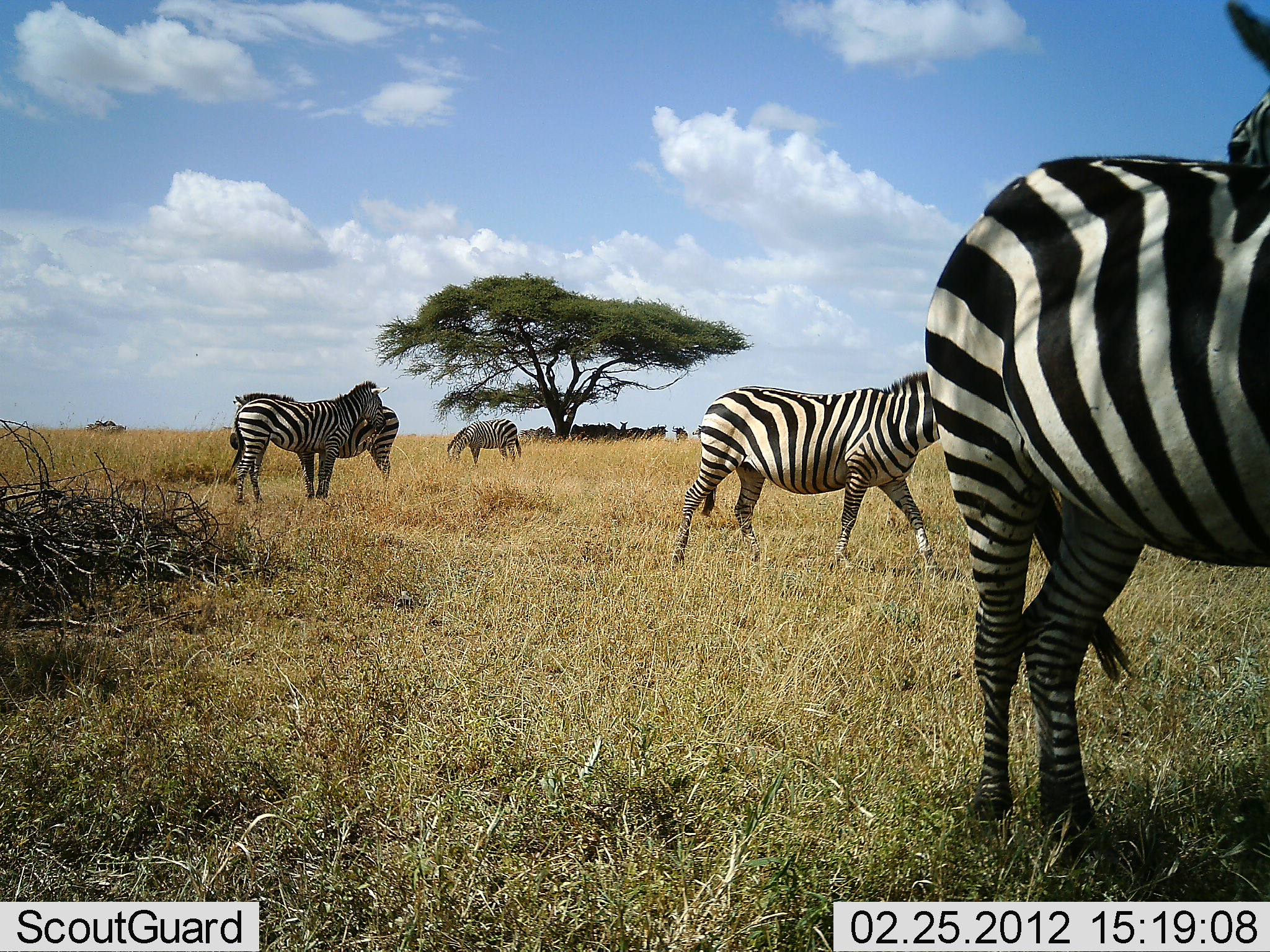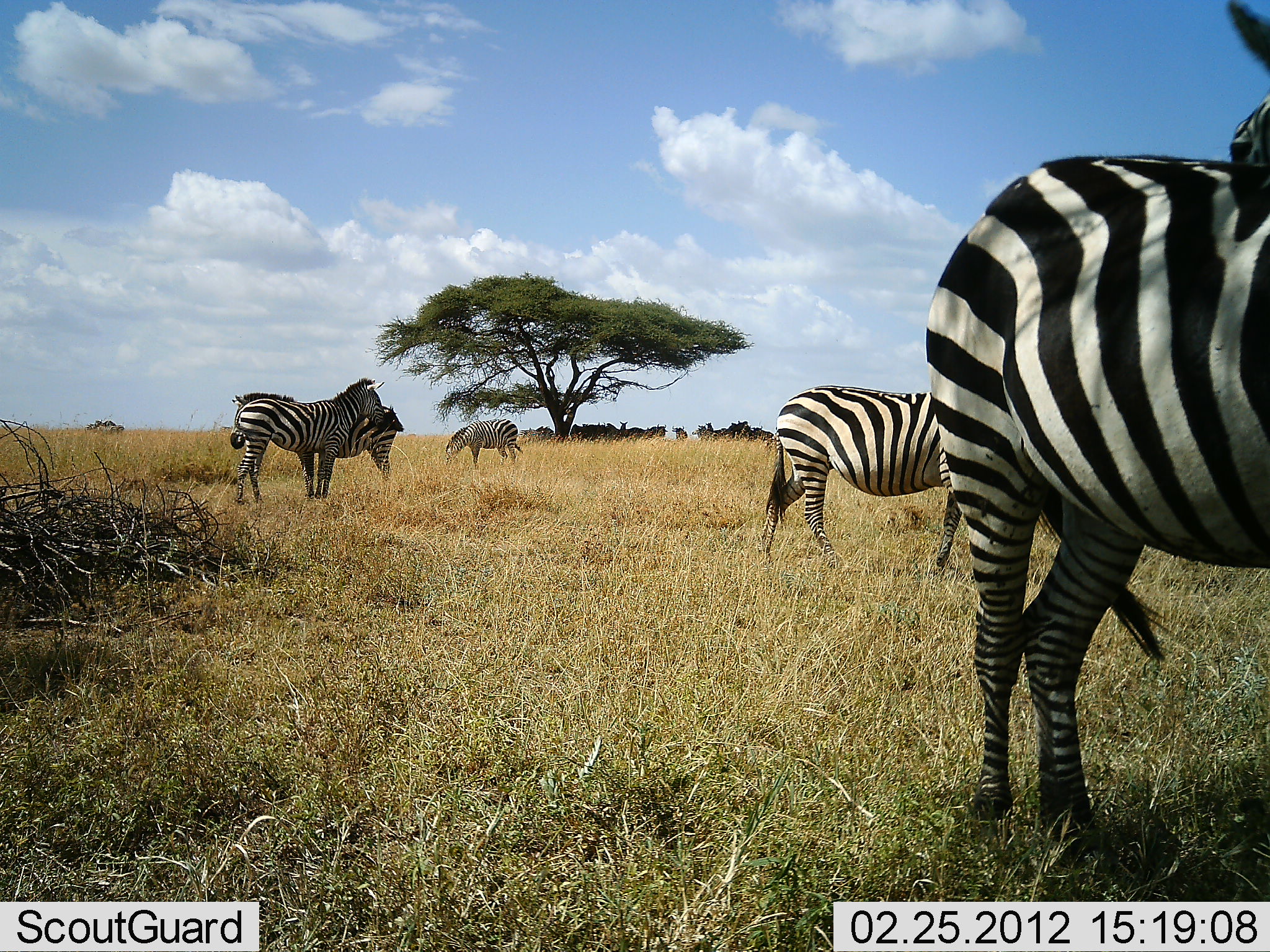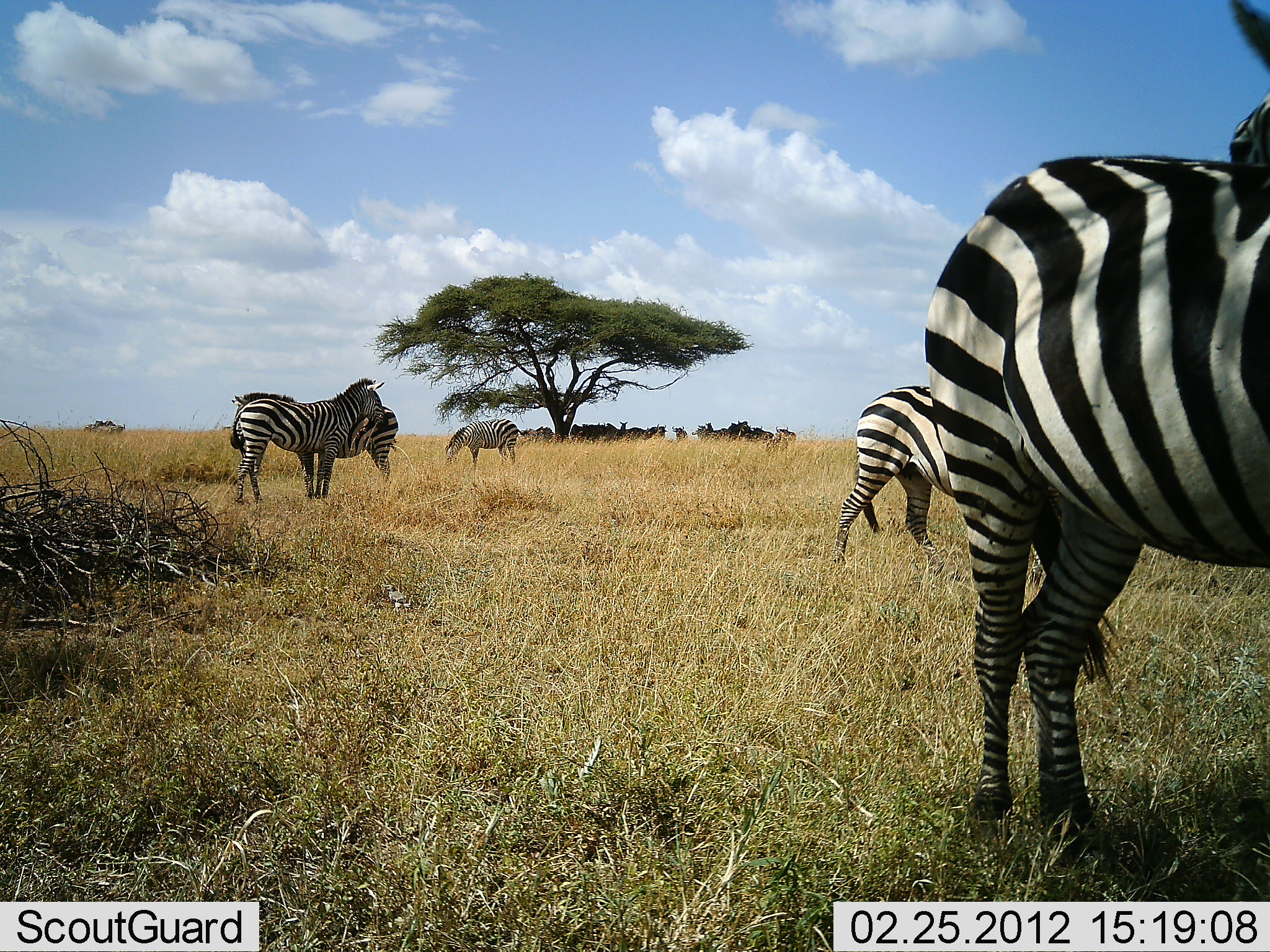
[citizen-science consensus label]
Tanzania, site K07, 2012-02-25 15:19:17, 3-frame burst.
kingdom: Animalia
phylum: Chordata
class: Mammalia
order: Perissodactyla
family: Equidae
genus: Equus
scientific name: Equus quagga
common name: plains zebra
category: zebra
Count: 5.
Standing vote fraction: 100%.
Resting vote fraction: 0%.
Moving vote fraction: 55%.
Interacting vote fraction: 0%.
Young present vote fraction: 0%.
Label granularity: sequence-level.